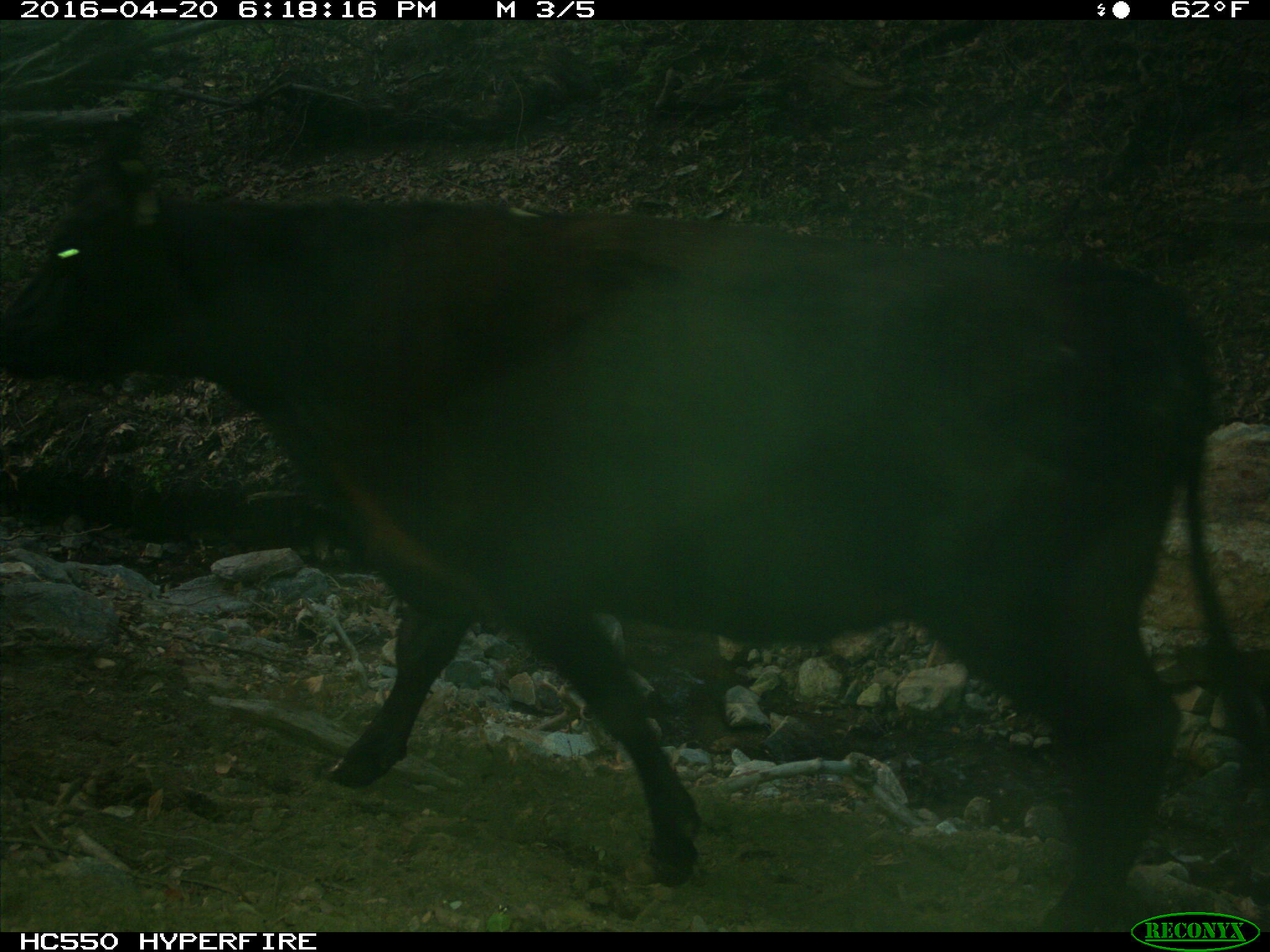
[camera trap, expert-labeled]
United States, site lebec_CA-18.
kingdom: Animalia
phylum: Chordata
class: Mammalia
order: Artiodactyla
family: Bovidae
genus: Bos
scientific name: Bos taurus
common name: domestic cow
Bos taurus (domestic cow).